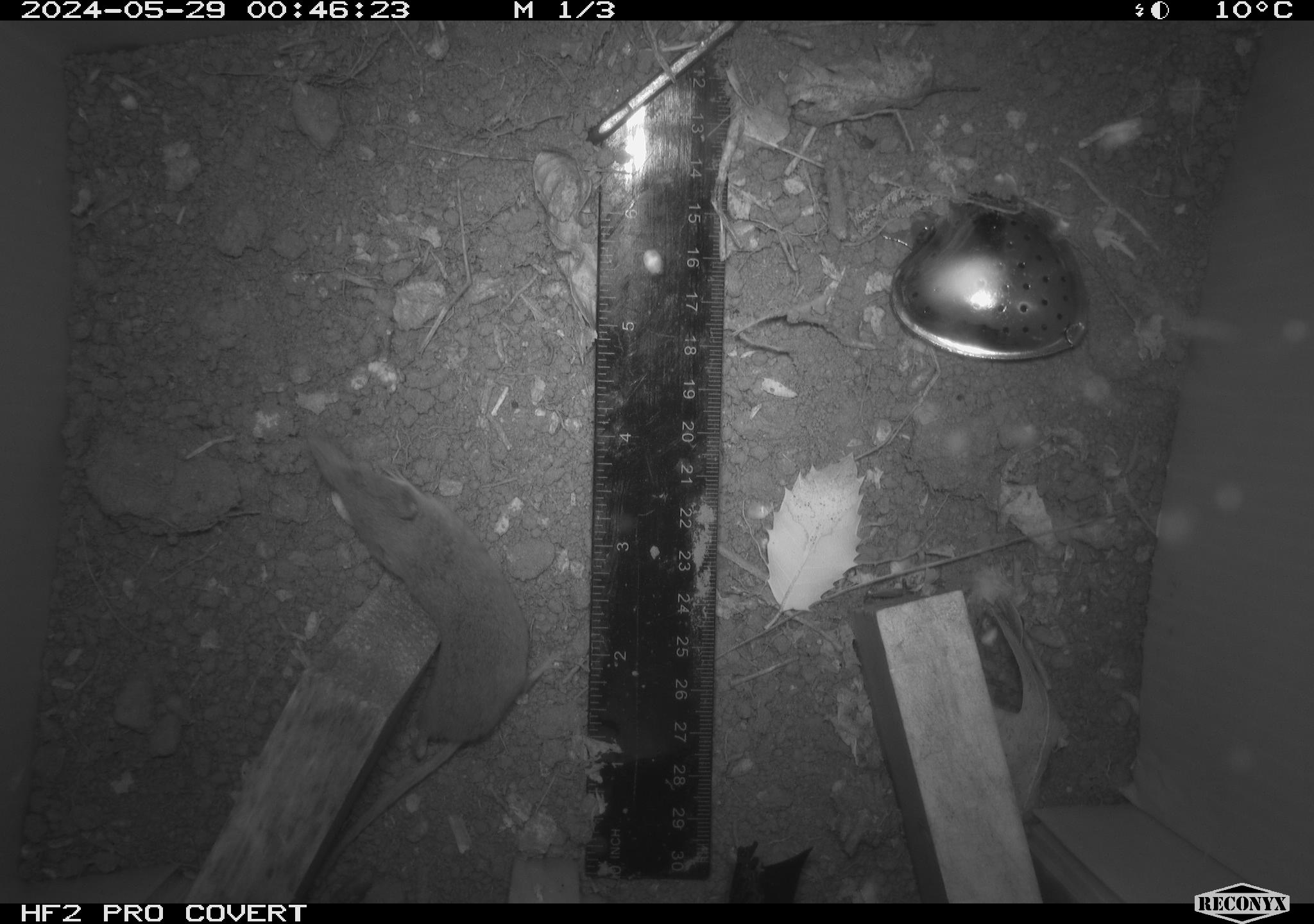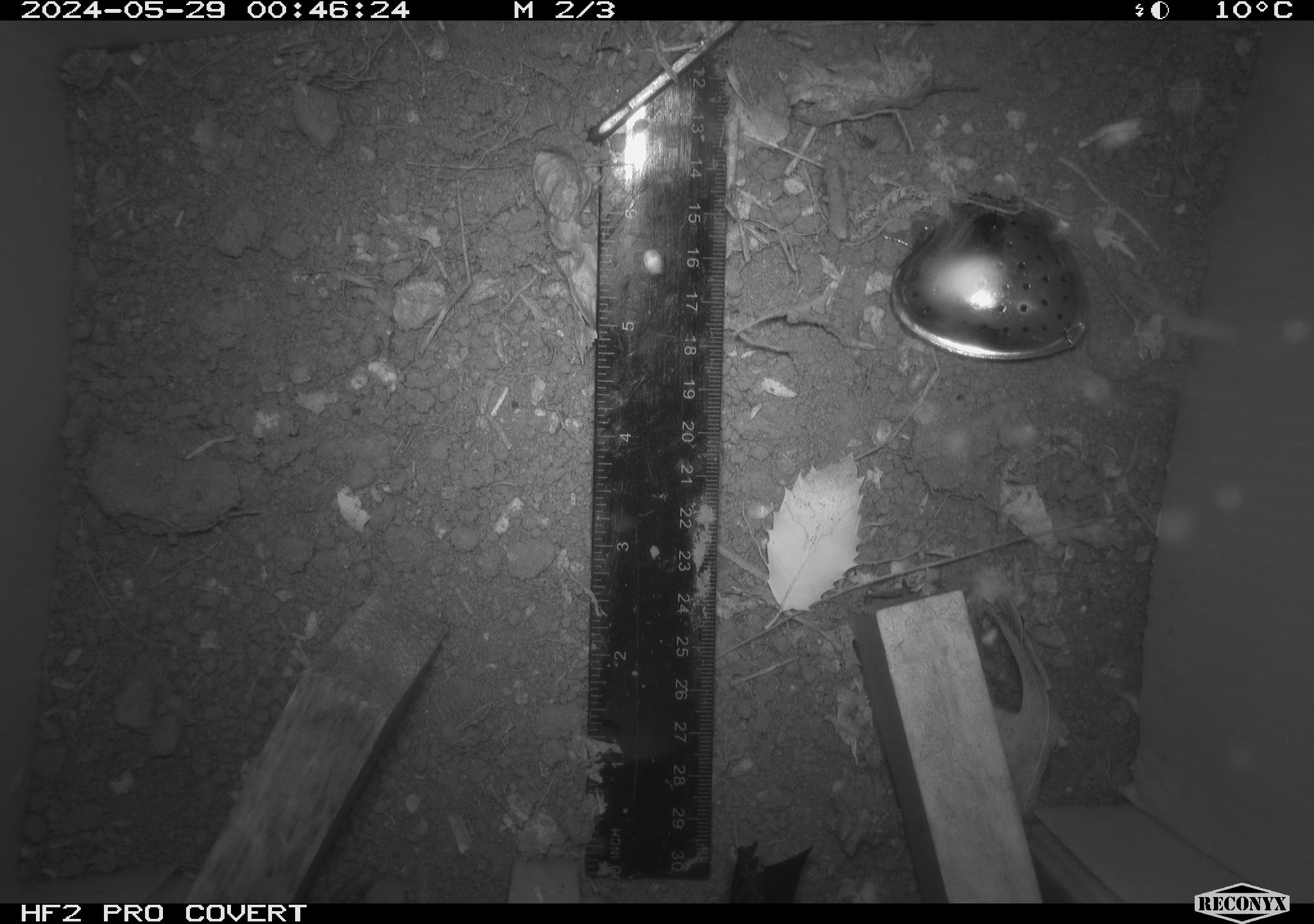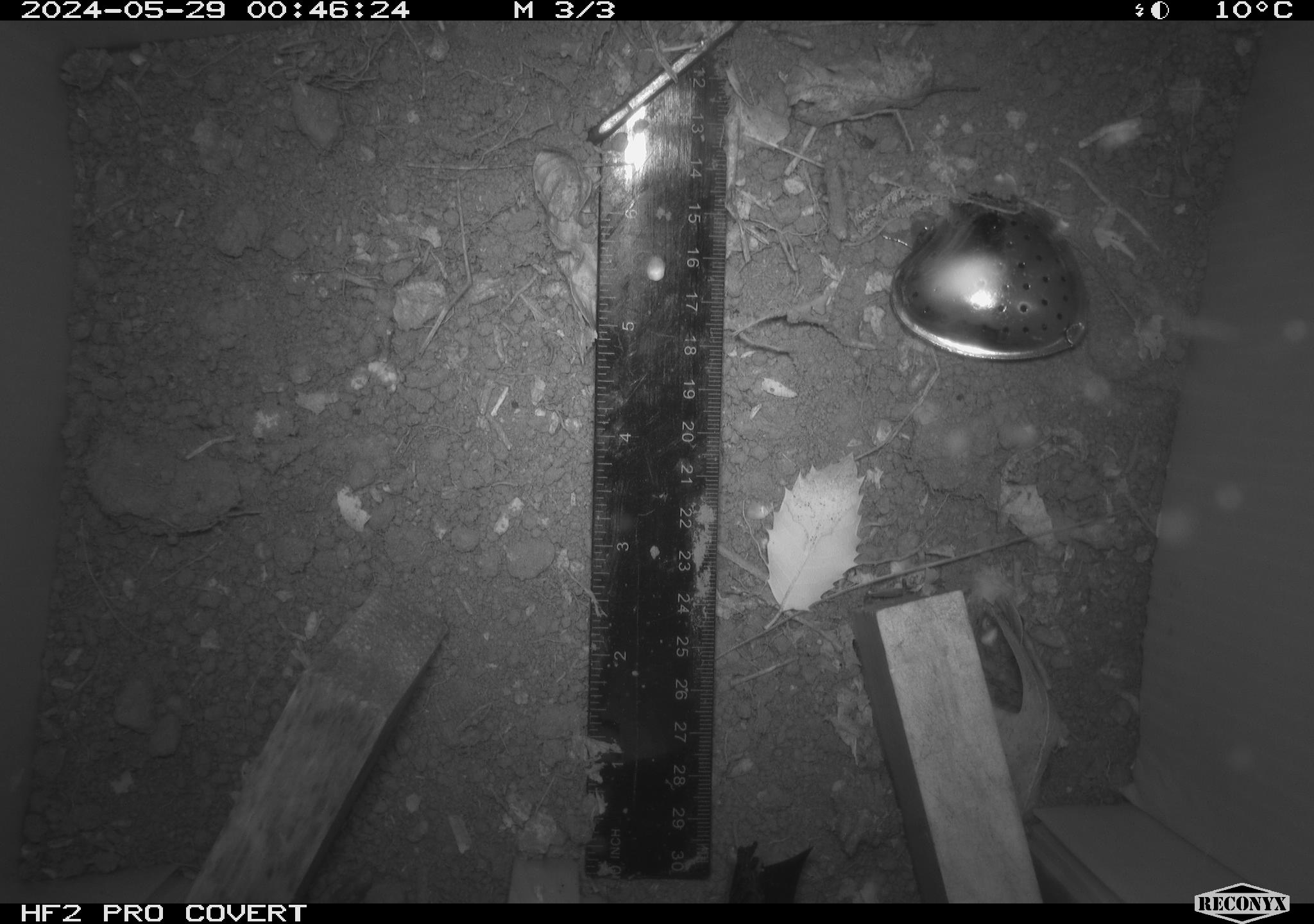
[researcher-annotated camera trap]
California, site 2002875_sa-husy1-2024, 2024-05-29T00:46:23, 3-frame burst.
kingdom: Animalia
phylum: Chordata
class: Mammalia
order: Eulipotyphla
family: Soricidae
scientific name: Soricidae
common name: shrews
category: soricidae family